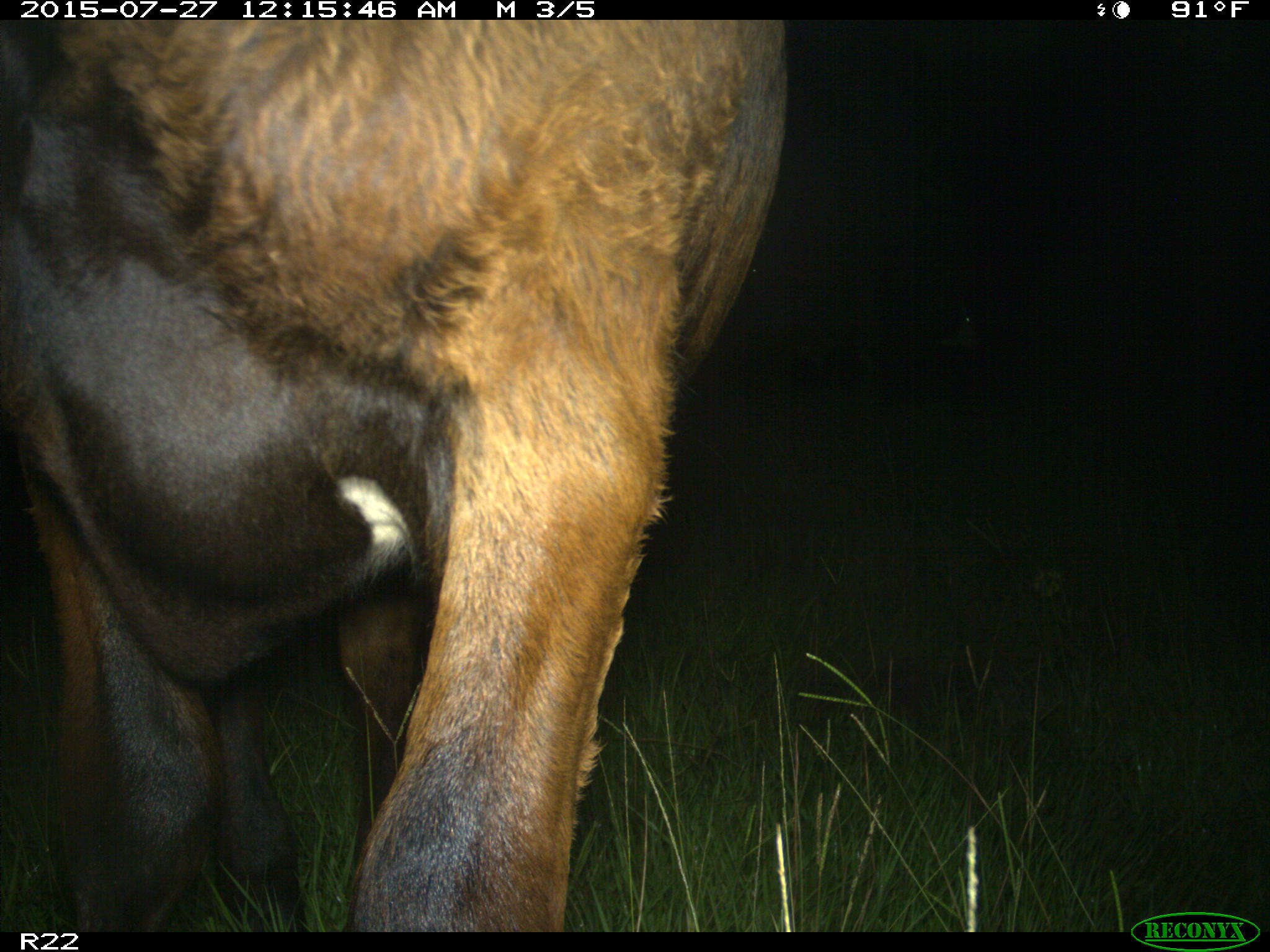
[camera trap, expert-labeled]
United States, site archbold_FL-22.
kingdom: Animalia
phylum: Chordata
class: Mammalia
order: Artiodactyla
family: Bovidae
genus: Bos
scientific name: Bos taurus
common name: domestic cow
Bos taurus (domestic cow).